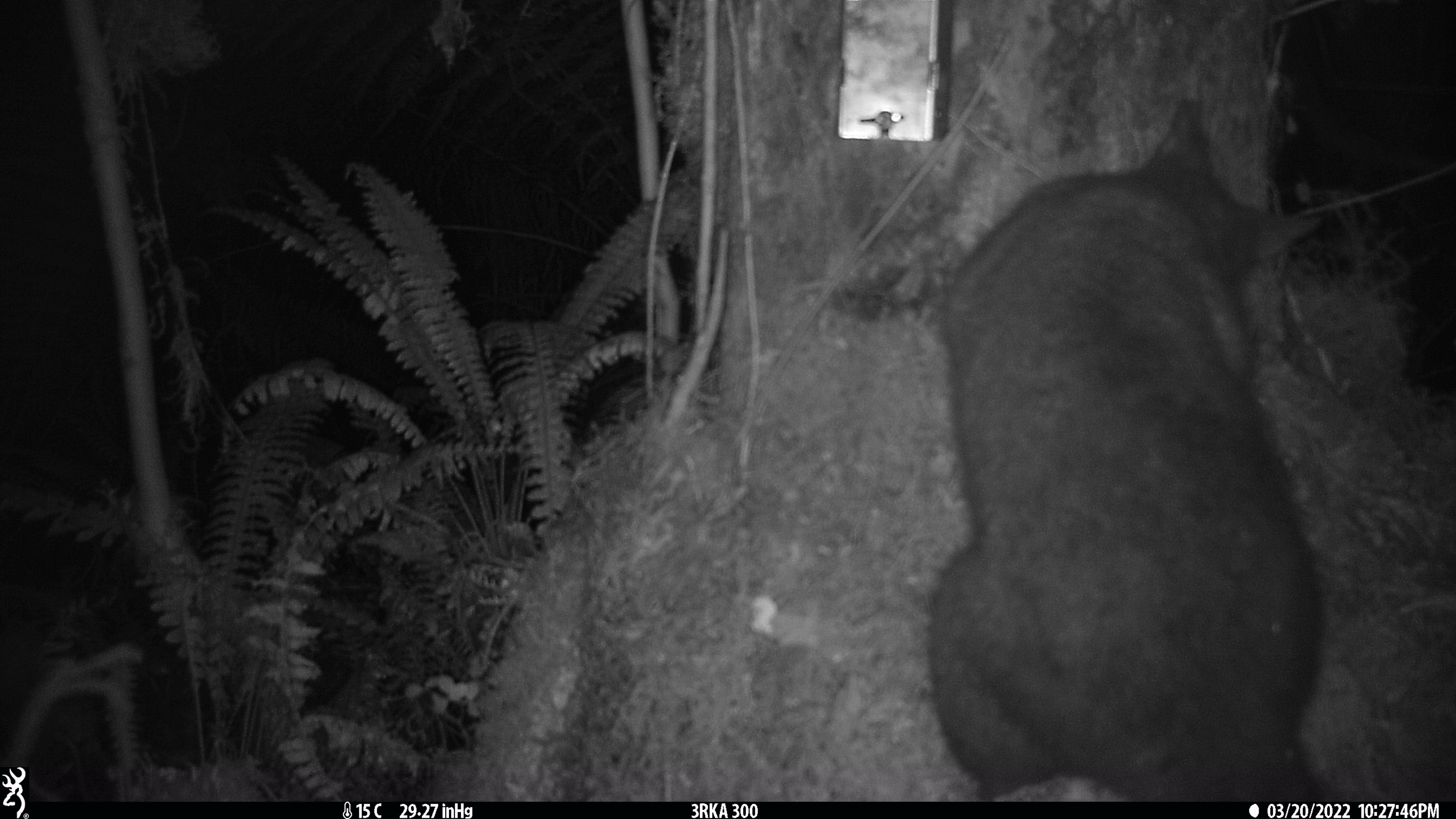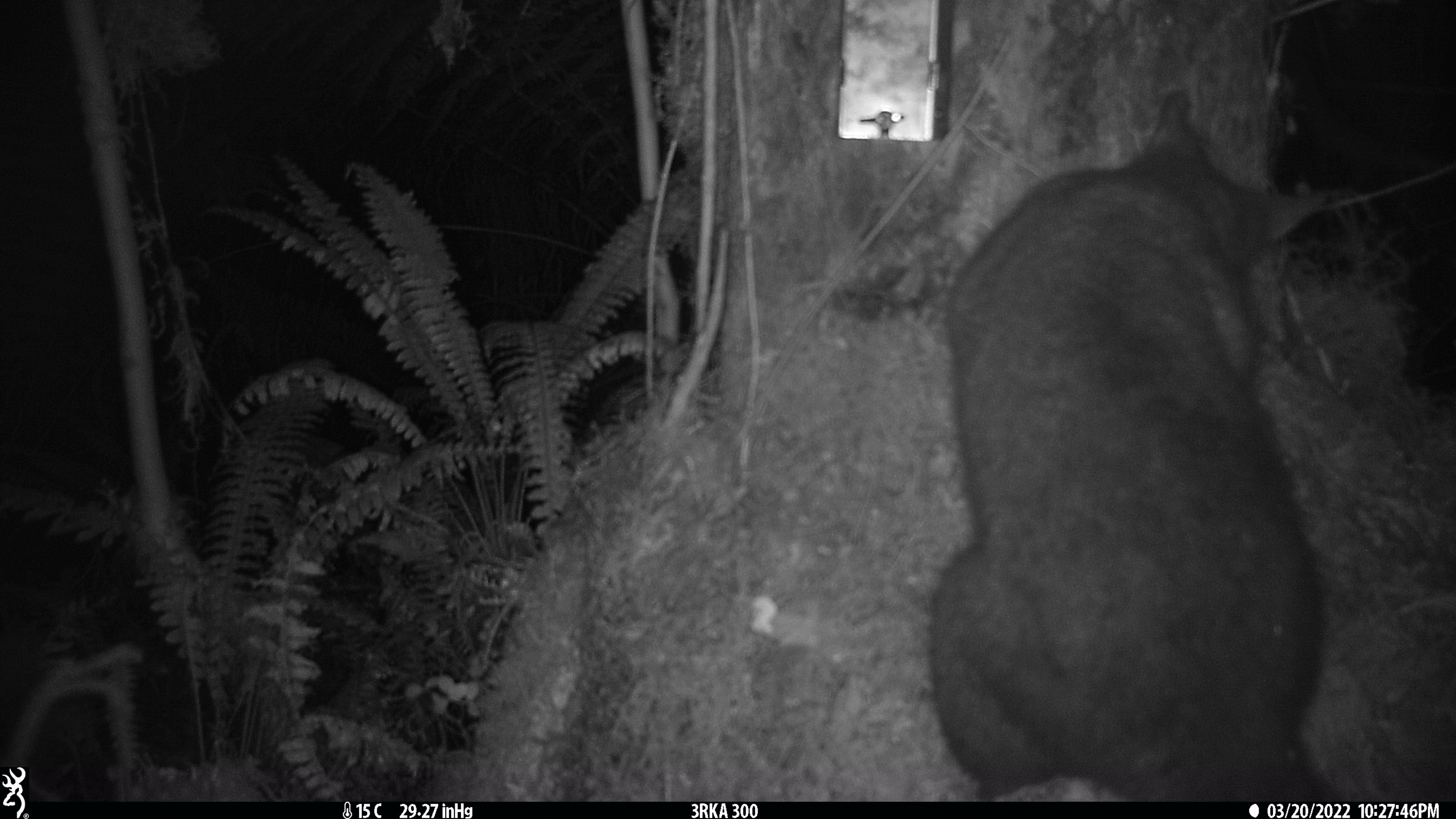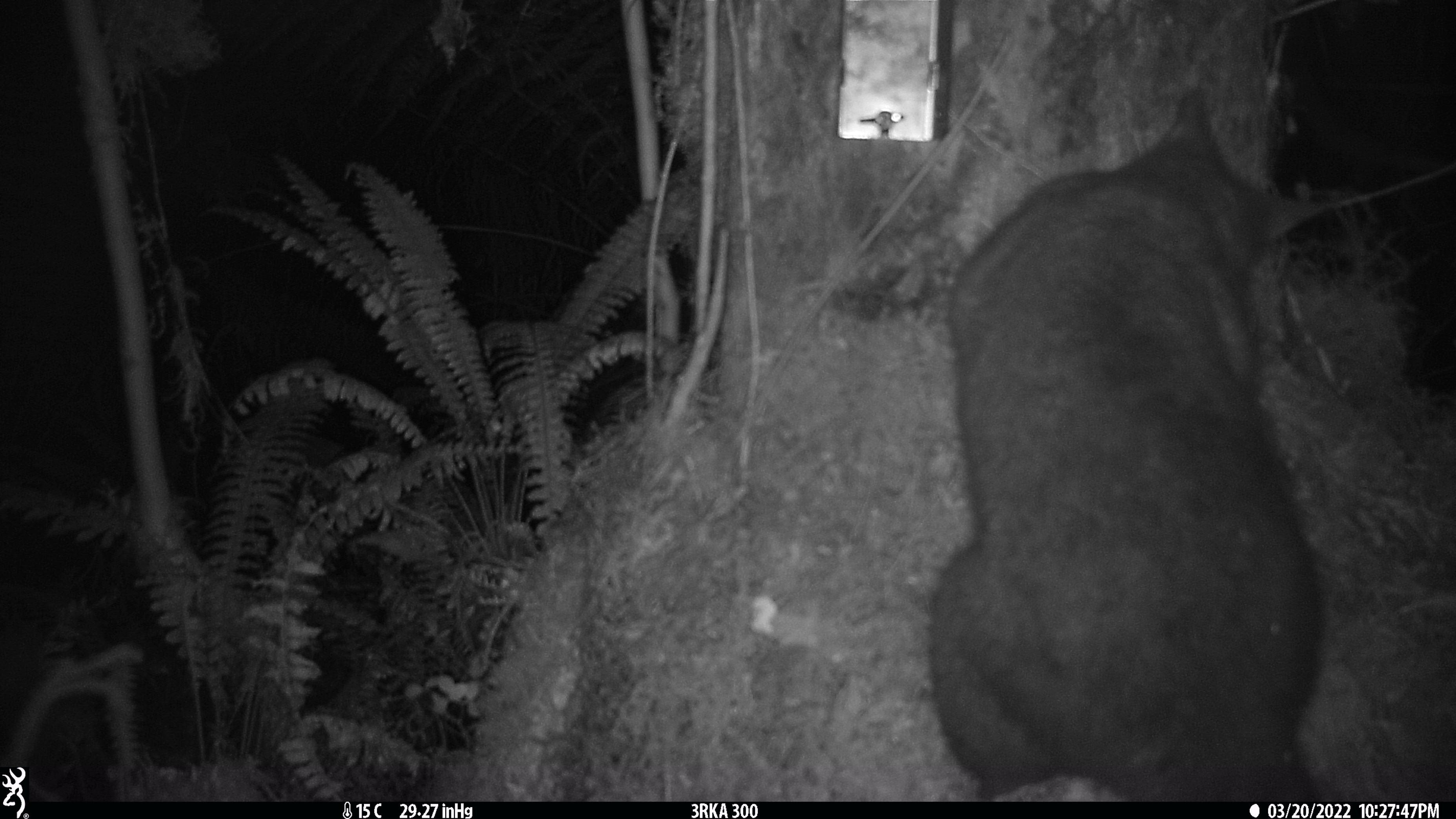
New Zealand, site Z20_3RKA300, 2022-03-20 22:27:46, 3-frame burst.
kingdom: Animalia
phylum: Chordata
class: Mammalia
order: Diprotodontia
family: Phalangeridae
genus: Trichosurus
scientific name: Trichosurus vulpecula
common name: common brushtail possum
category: possum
Possum (common brushtail possum) (Trichosurus vulpecula).